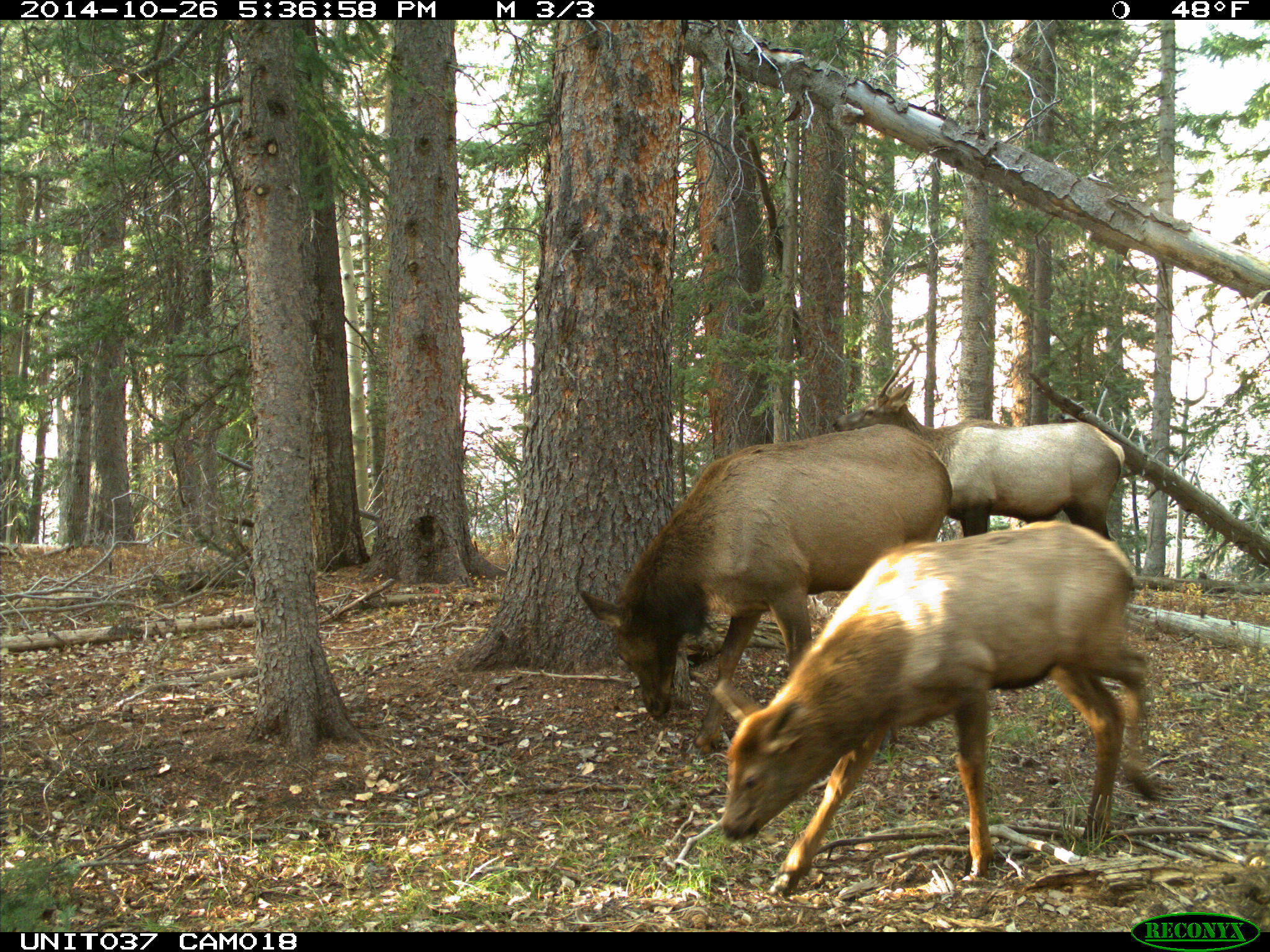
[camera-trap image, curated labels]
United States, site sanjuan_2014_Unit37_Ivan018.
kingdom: Animalia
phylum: Chordata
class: Mammalia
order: Artiodactyla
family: Cervidae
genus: Cervus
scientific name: Cervus elaphus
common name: red deer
Cervus elaphus (red deer).